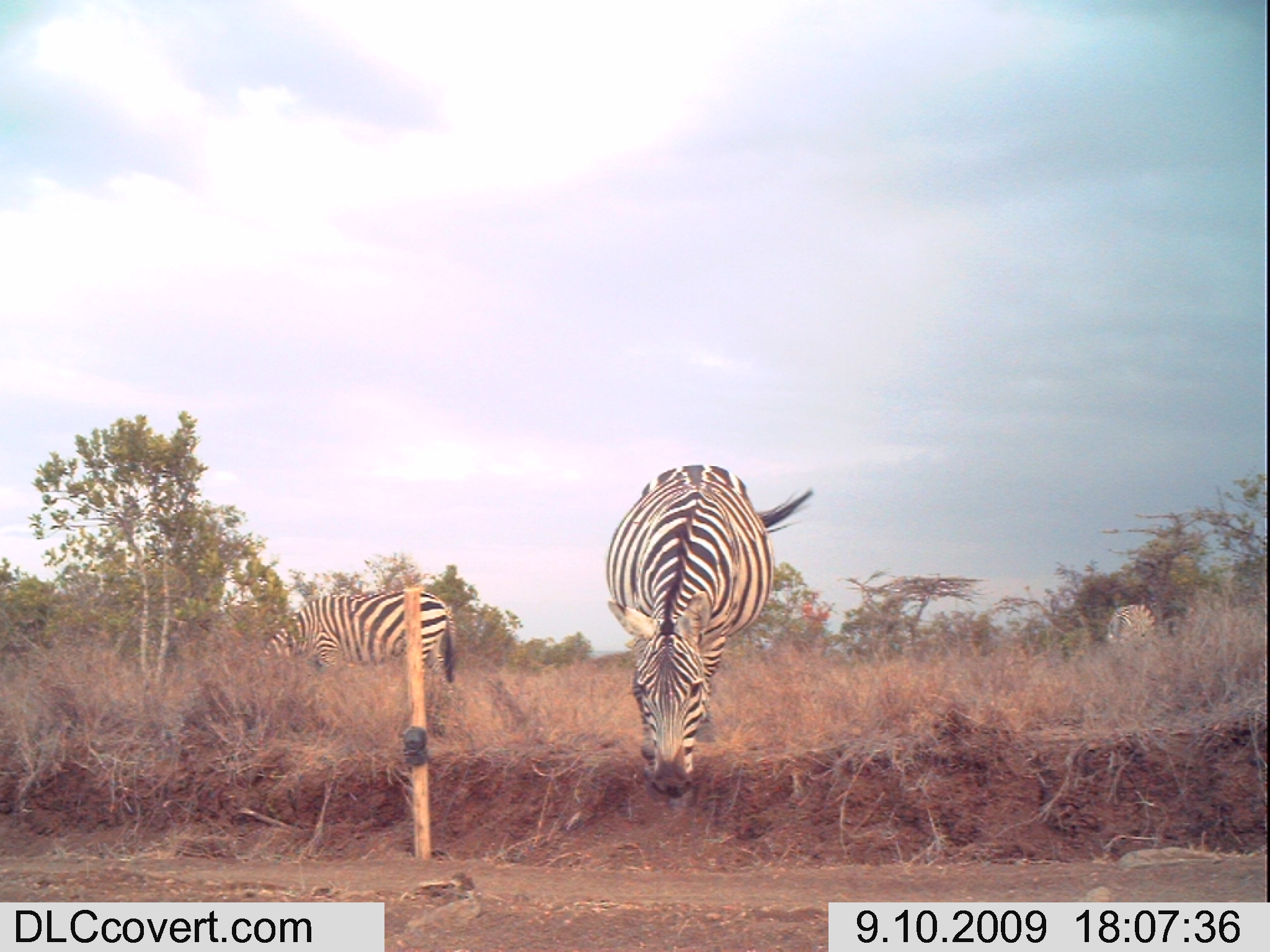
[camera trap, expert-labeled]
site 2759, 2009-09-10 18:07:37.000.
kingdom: Animalia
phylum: Chordata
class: Mammalia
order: Perissodactyla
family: Equidae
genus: Equus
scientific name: Equus quagga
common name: plains zebra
Equus quagga (plains zebra), count 3.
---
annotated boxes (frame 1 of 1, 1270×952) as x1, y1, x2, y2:
equus quagga: 605, 458, 818, 808; 262, 587, 458, 694; 1106, 603, 1157, 650